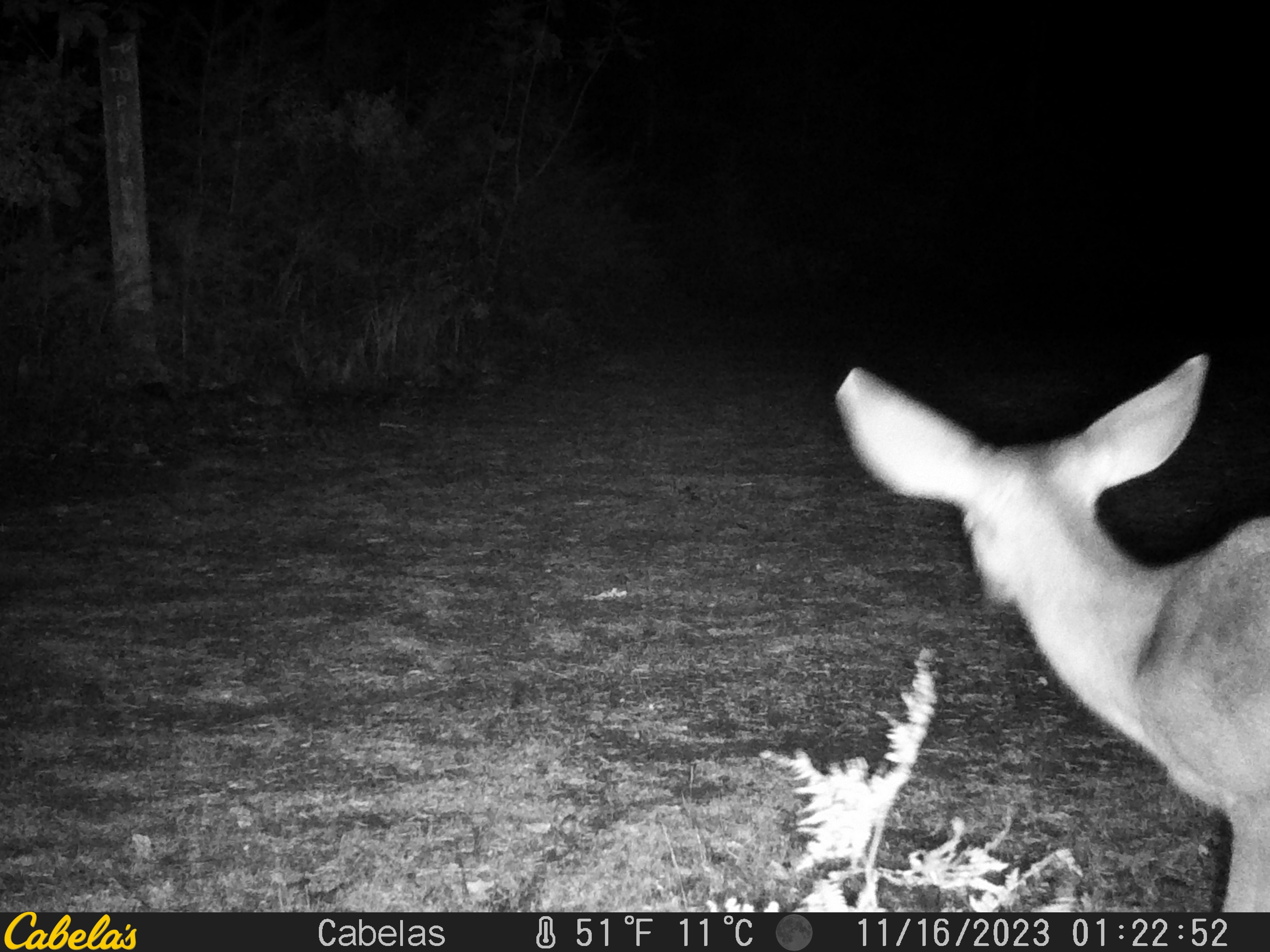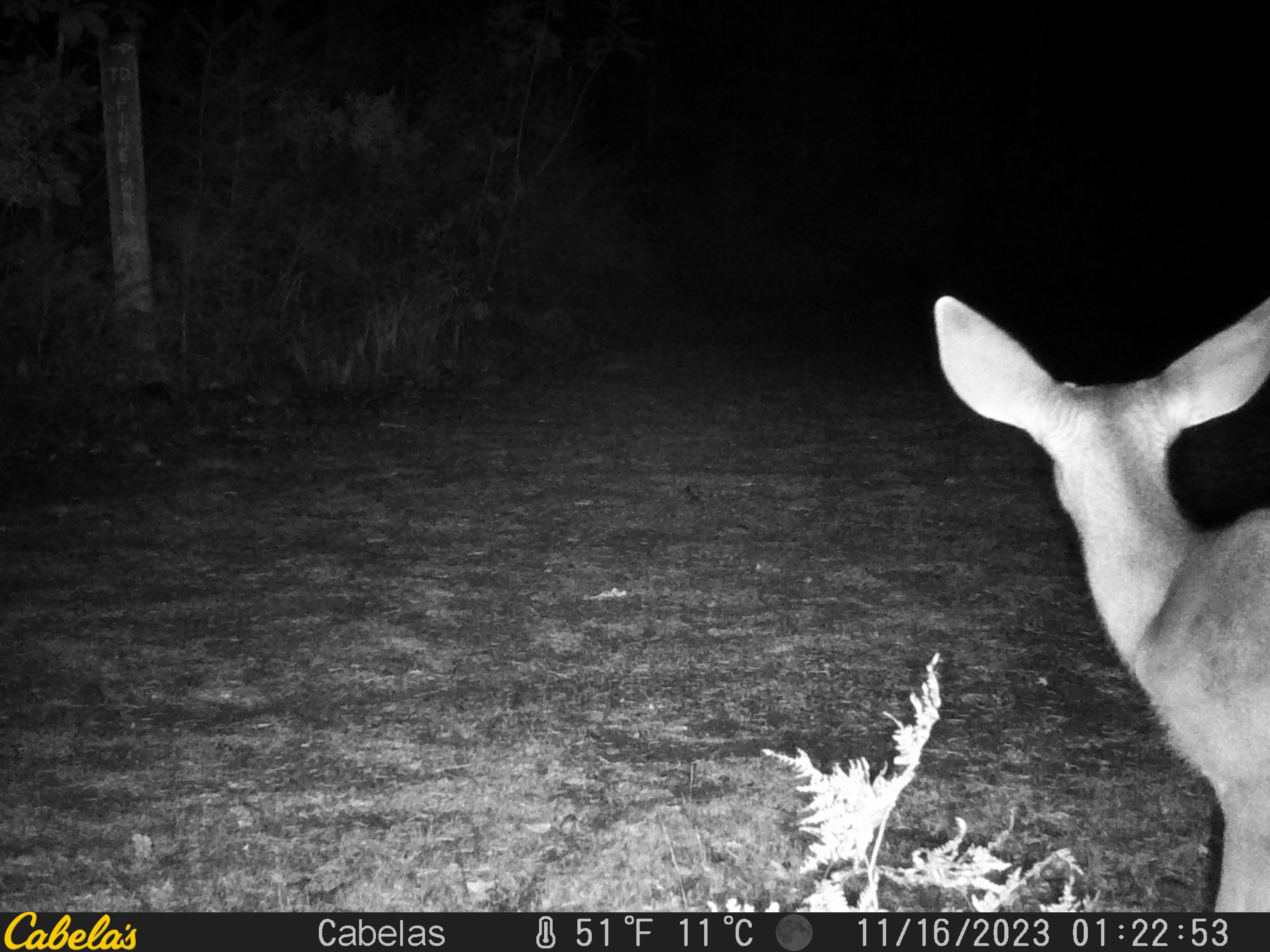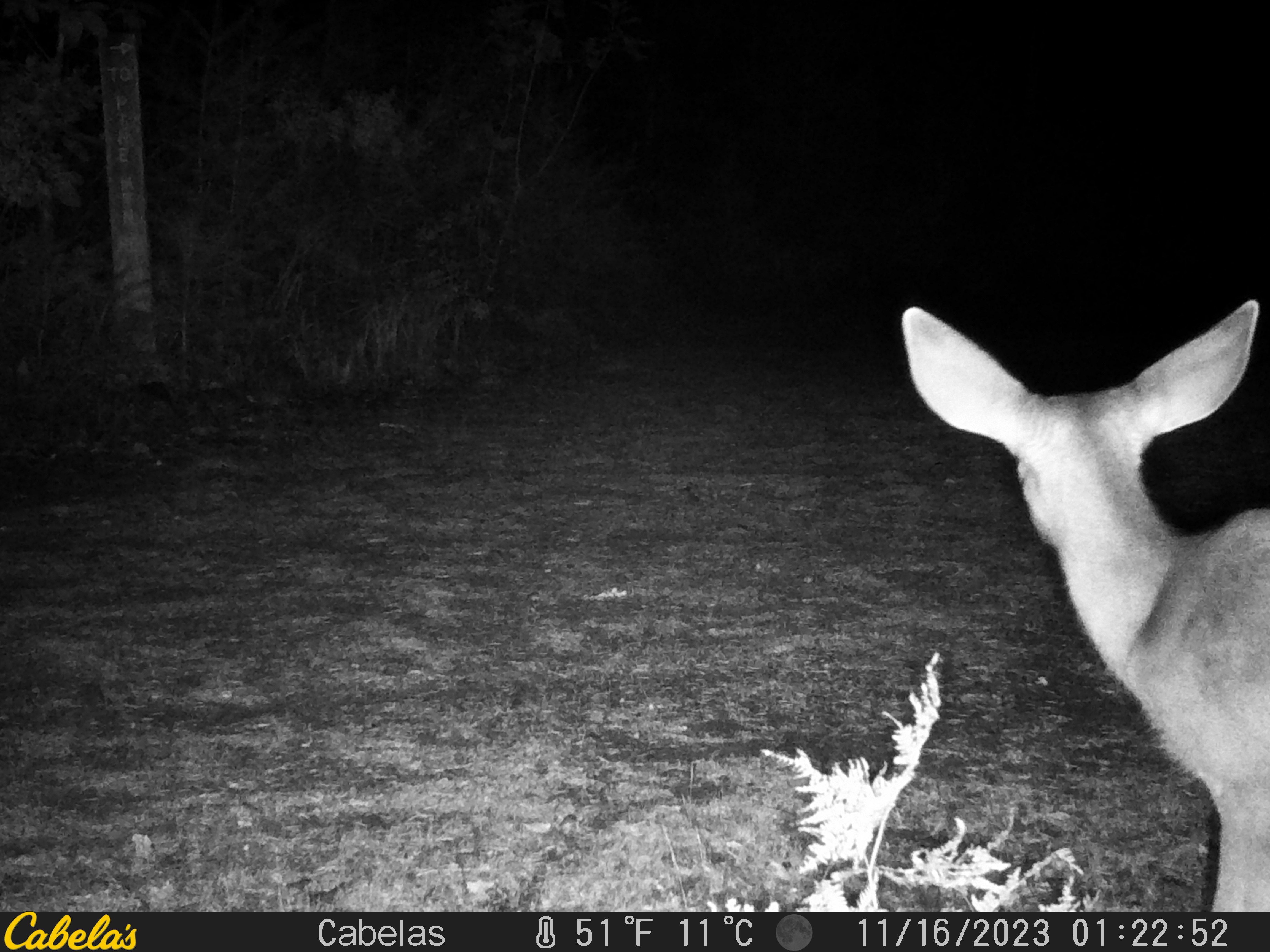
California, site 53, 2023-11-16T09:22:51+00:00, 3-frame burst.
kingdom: Animalia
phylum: Chordata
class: Mammalia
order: Artiodactyla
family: Cervidae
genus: Odocoileus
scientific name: Odocoileus hemionus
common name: mule deer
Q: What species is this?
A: Mule deer (Odocoileus hemionus).